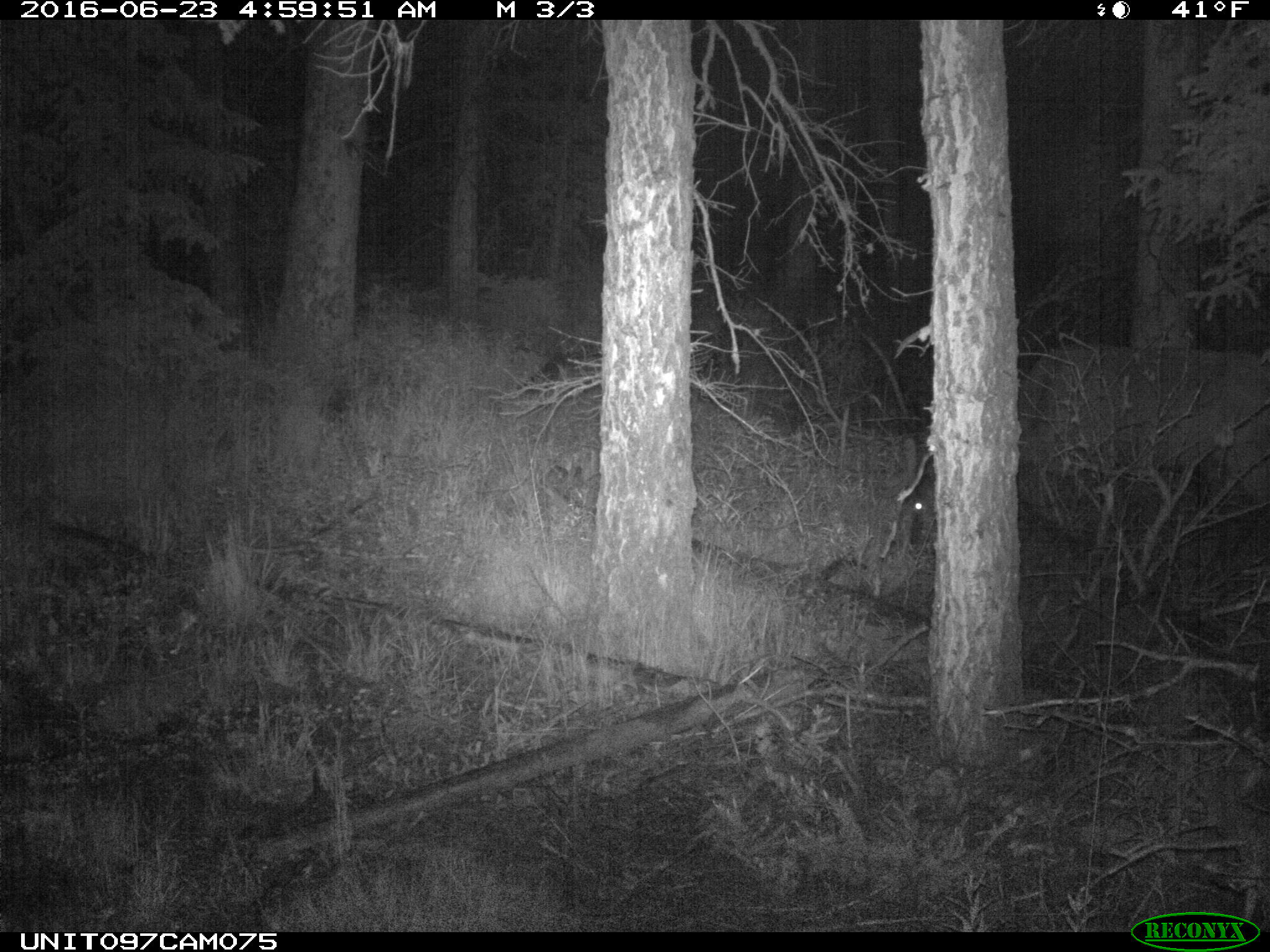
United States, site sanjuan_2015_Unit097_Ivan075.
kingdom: Animalia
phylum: Chordata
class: Mammalia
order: Artiodactyla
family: Cervidae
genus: Cervus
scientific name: Cervus elaphus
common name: red deer